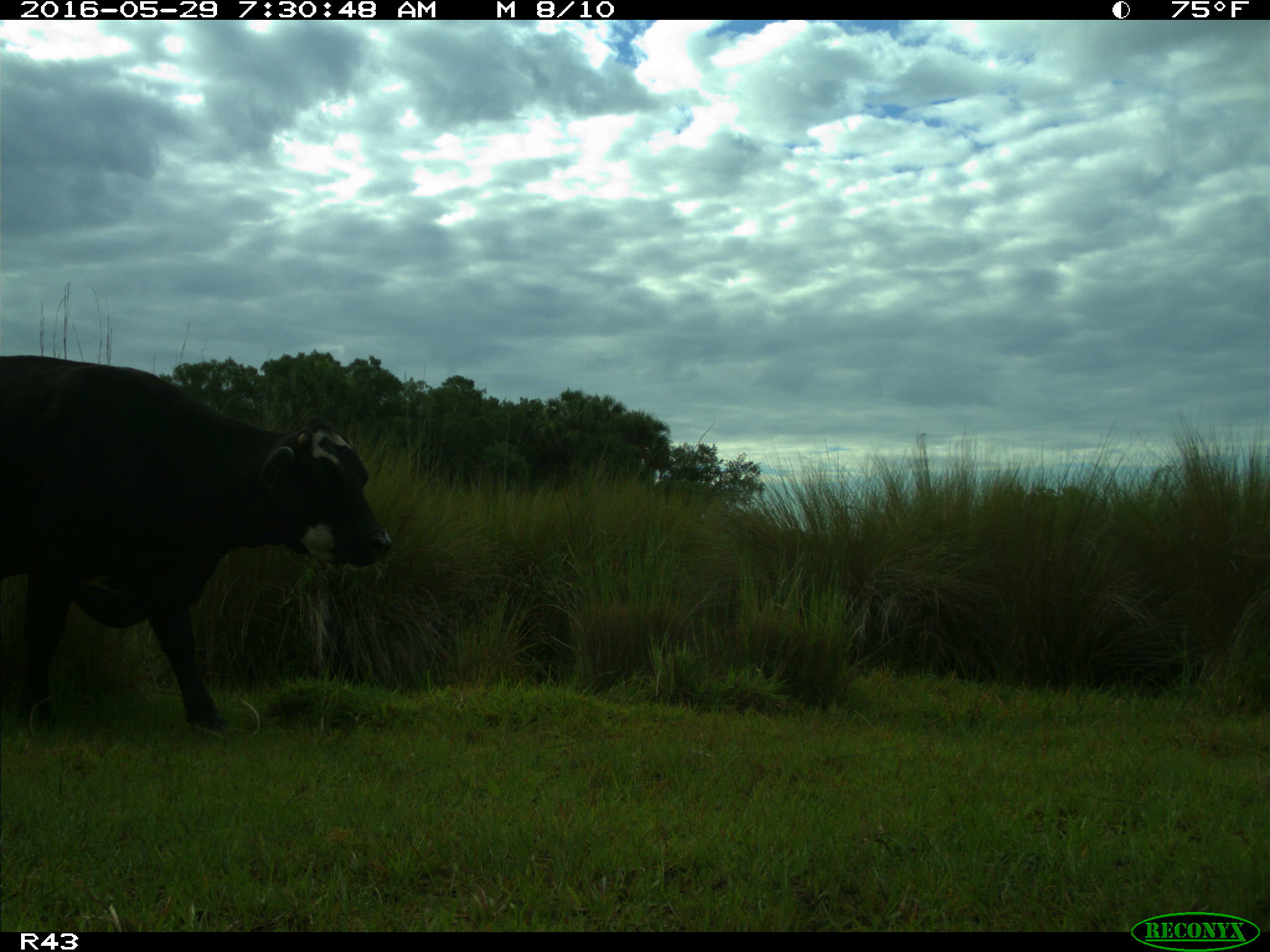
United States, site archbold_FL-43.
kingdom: Animalia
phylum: Chordata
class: Mammalia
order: Artiodactyla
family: Bovidae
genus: Bos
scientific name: Bos taurus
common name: domestic cow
Bos taurus (domestic cow).